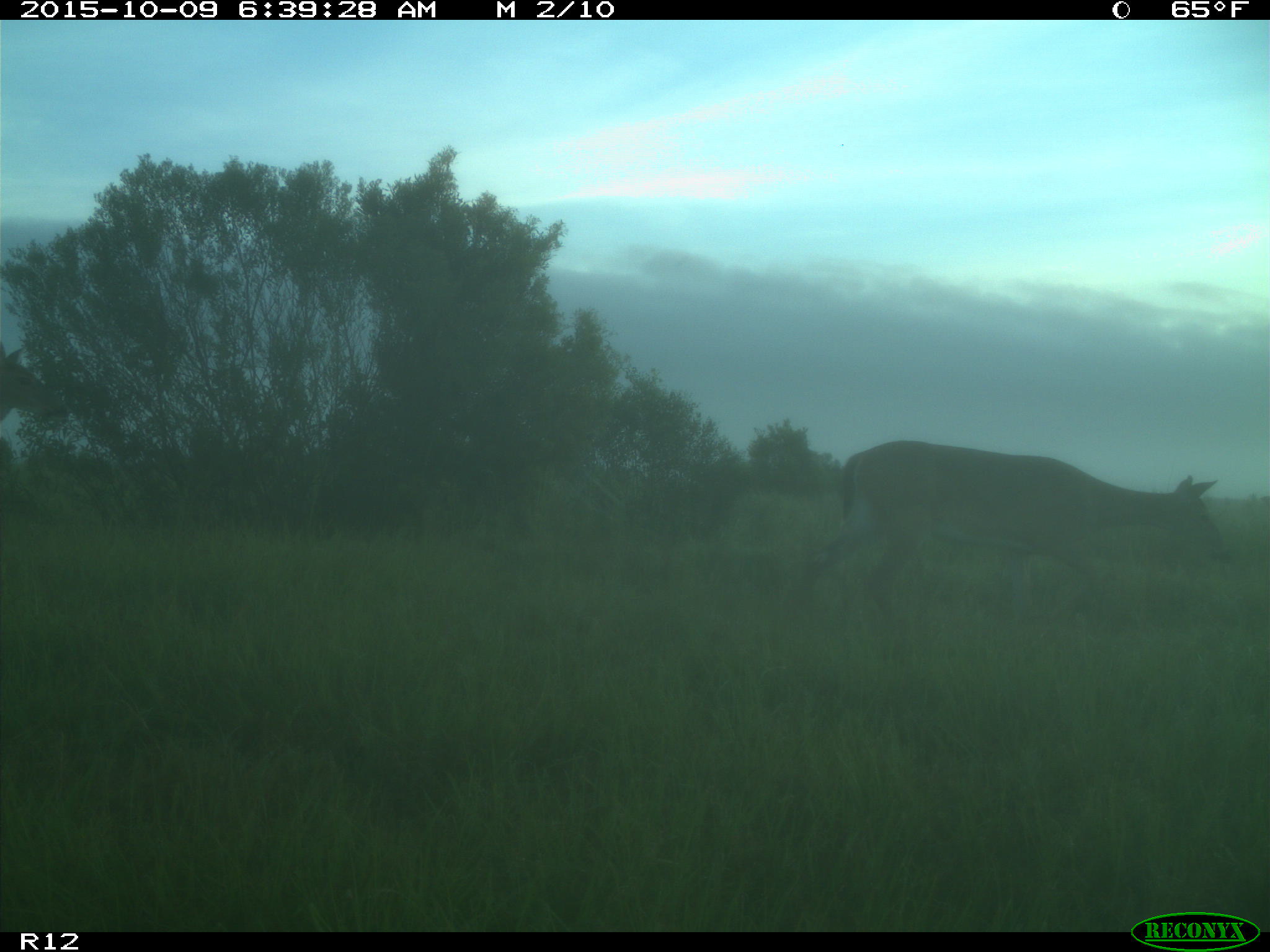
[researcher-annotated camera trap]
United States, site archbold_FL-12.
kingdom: Animalia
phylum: Chordata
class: Mammalia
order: Artiodactyla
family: Cervidae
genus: Odocoileus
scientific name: Odocoileus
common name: deer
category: unidentified deer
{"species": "unidentified deer (deer) (Odocoileus)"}